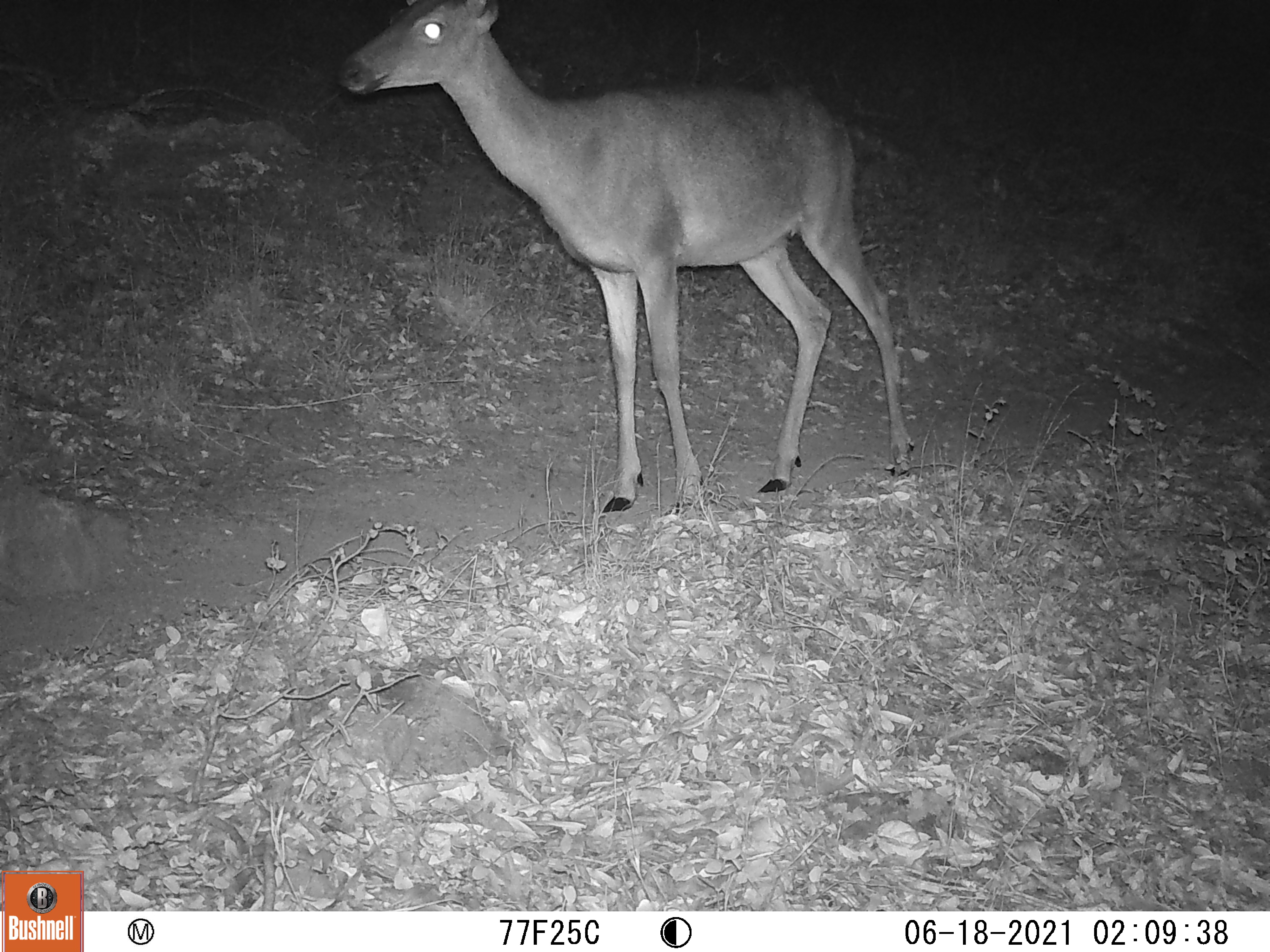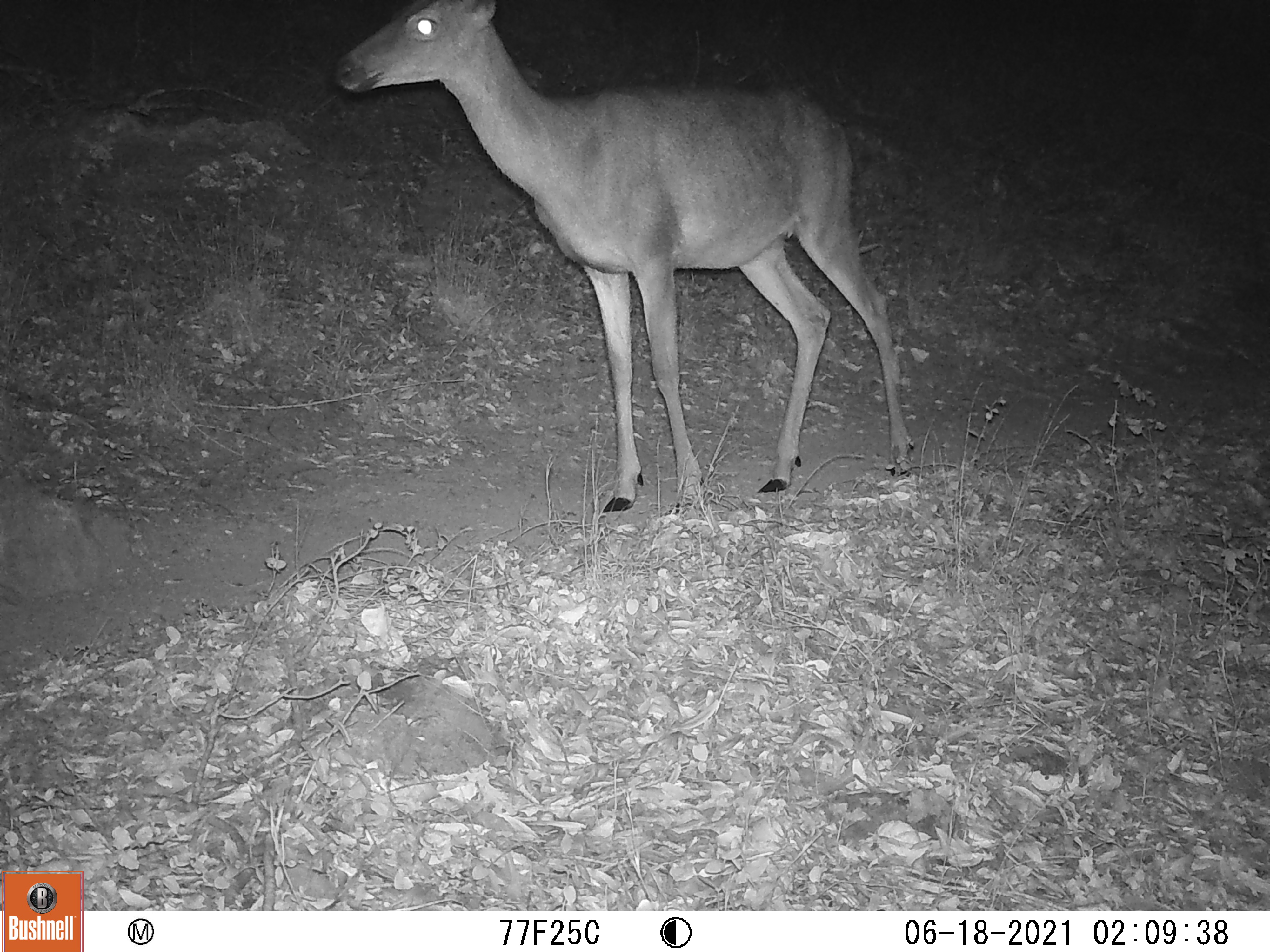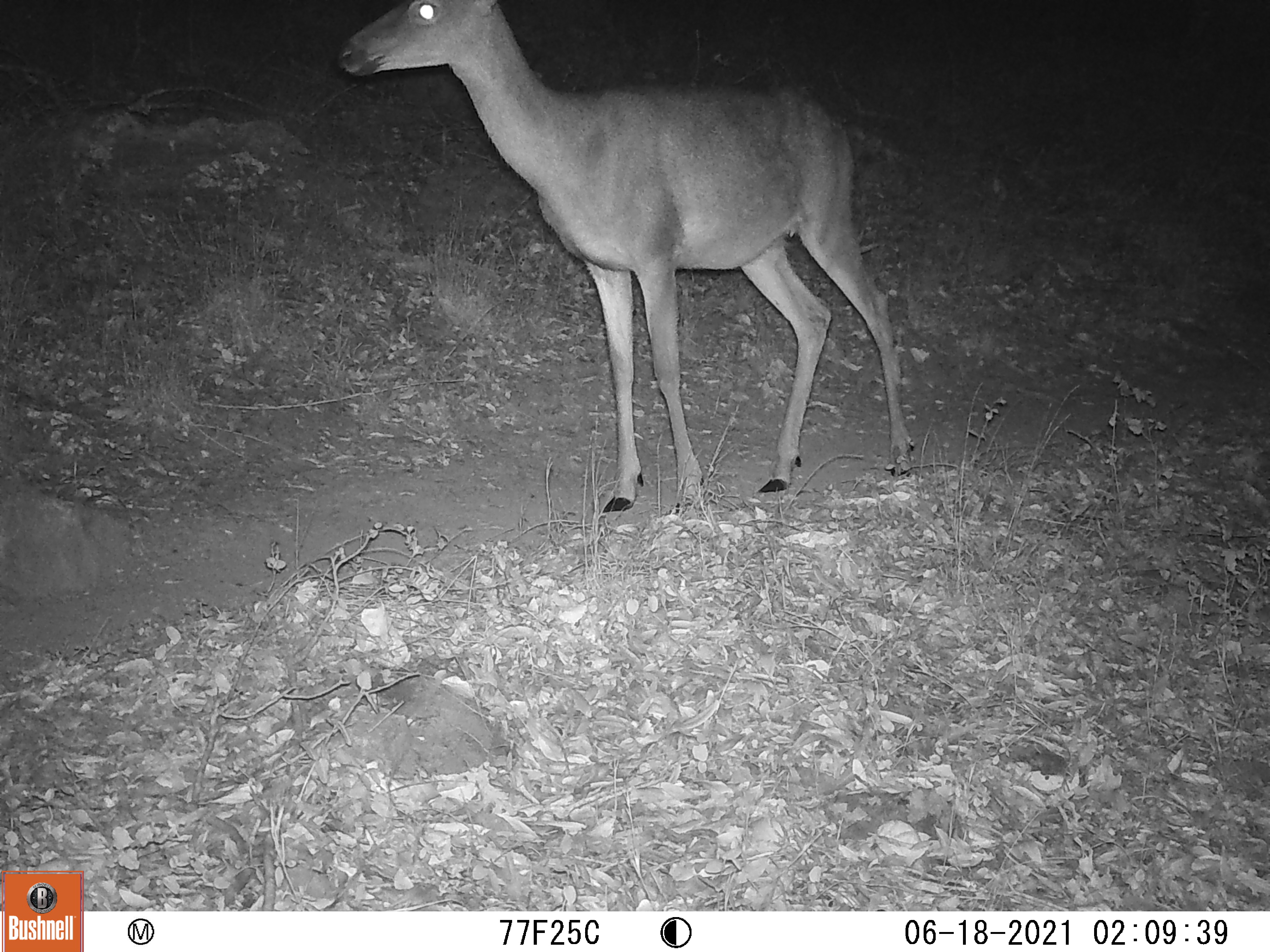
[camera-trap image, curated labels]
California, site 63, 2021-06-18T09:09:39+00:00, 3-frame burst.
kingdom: Animalia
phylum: Chordata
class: Mammalia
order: Artiodactyla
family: Cervidae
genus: Odocoileus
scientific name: Odocoileus hemionus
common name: mule deer